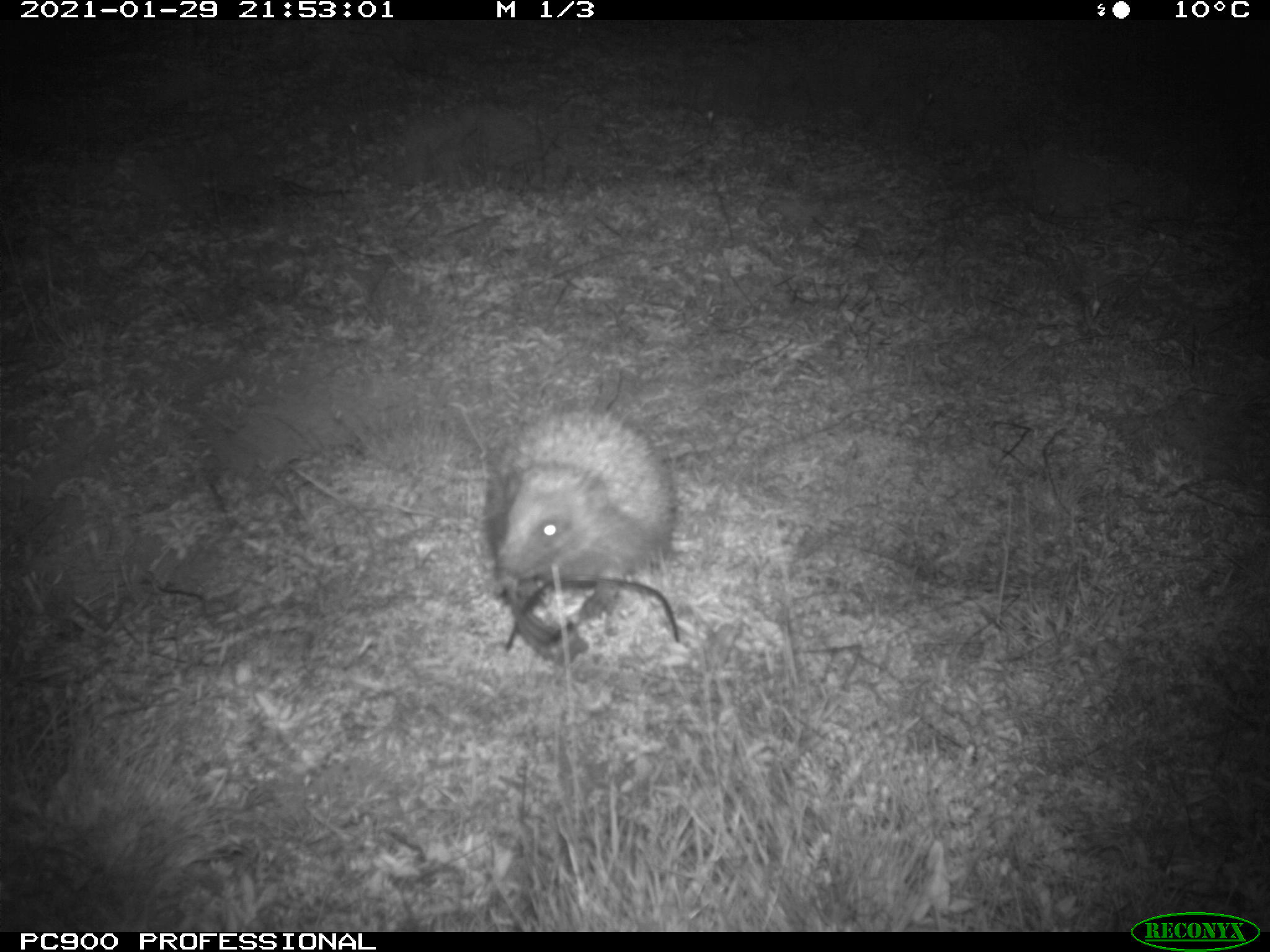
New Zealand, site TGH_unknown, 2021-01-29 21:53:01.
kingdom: Animalia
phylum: Chordata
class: Mammalia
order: Eulipotyphla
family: Erinaceidae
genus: Erinaceus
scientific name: Erinaceus europaeus europaeus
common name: european hedgehog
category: hedgehog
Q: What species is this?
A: Hedgehog (european hedgehog) (Erinaceus europaeus europaeus).